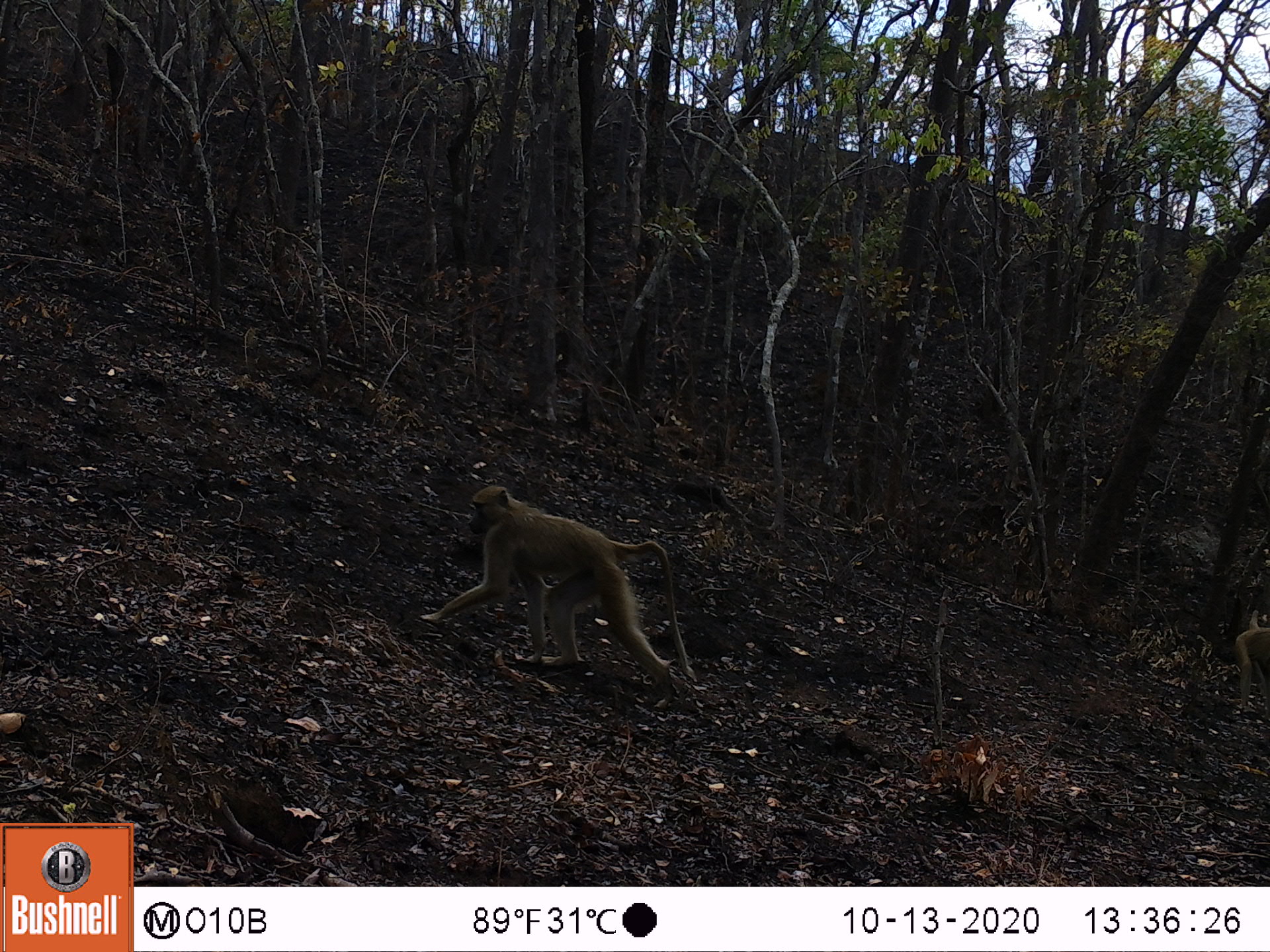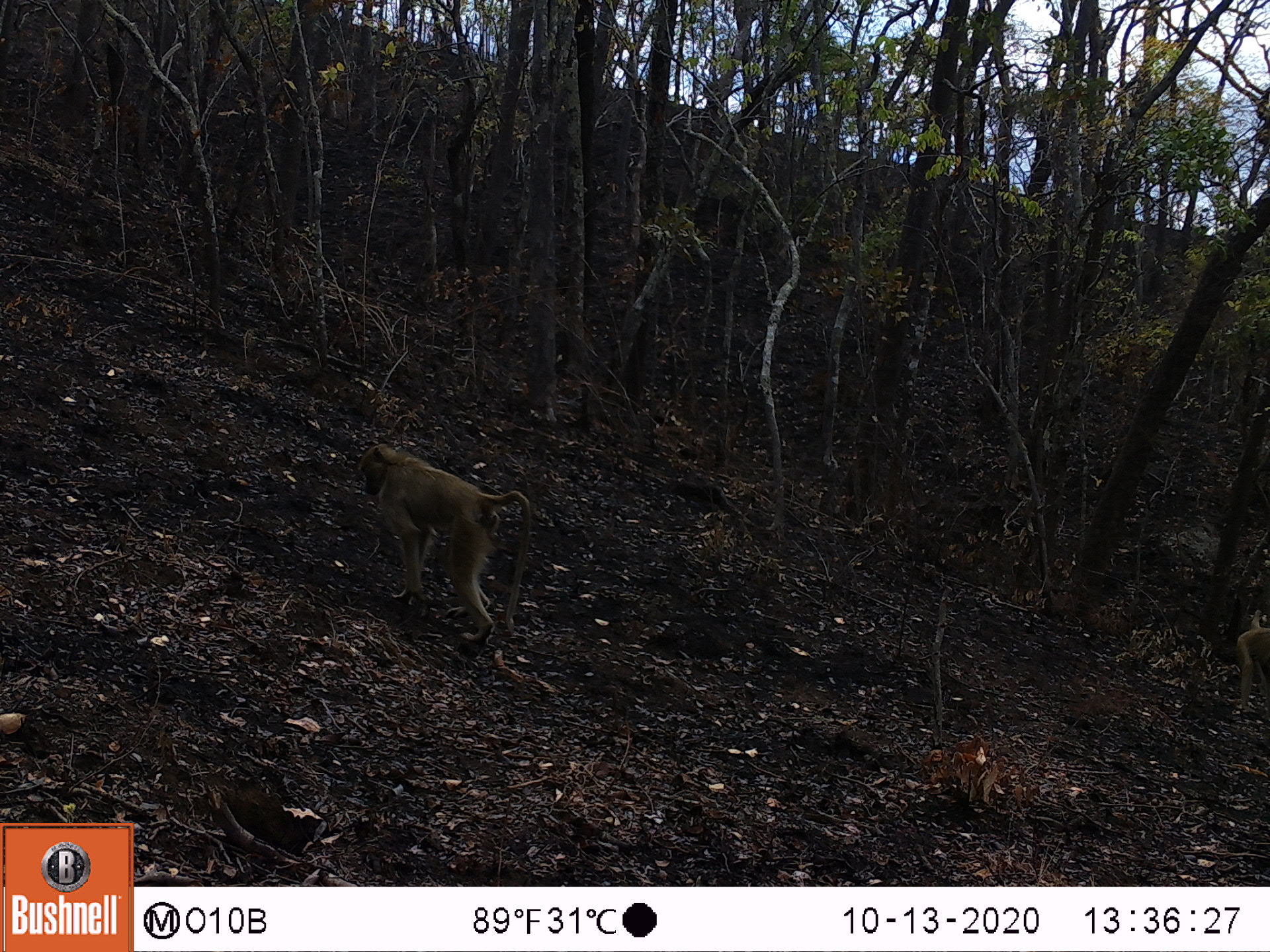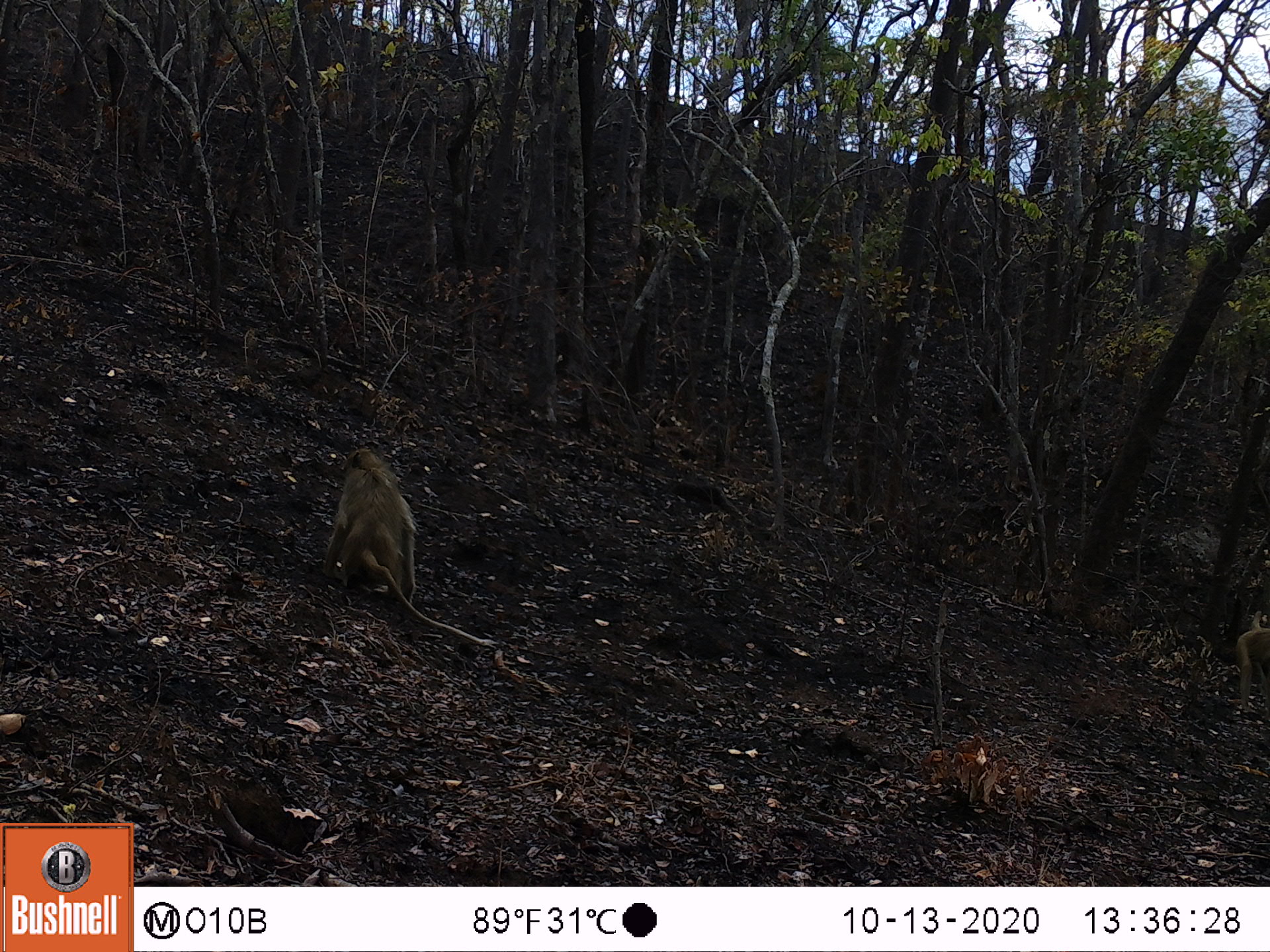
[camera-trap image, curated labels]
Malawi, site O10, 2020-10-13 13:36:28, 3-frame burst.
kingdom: Animalia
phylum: Chordata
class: Mammalia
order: Primates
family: Cercopithecidae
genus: Papio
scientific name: Papio cynocephalus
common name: yellow baboon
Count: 2.